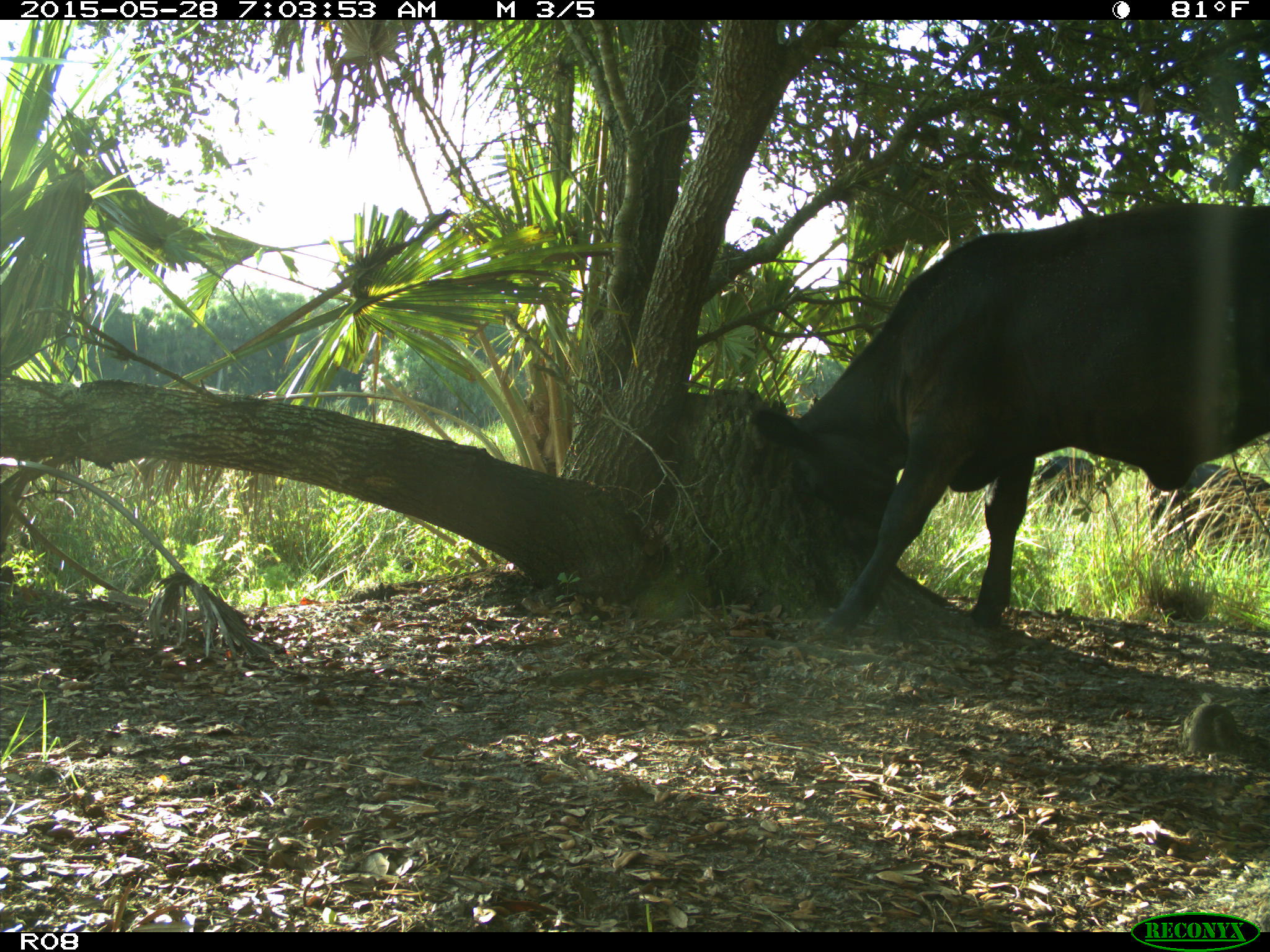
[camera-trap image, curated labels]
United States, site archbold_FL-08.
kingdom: Animalia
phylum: Chordata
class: Mammalia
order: Artiodactyla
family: Bovidae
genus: Bos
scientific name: Bos taurus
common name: domestic cow